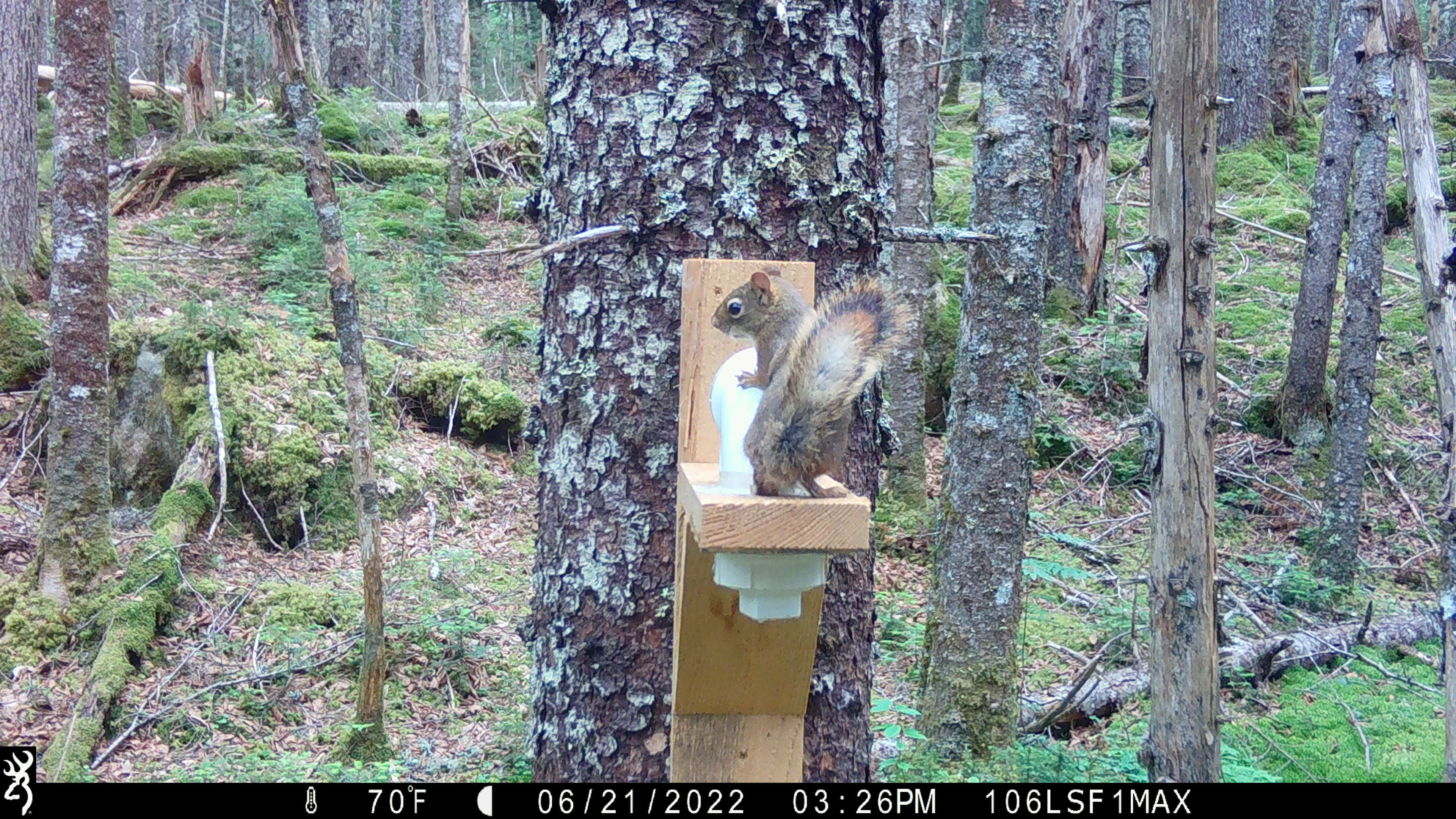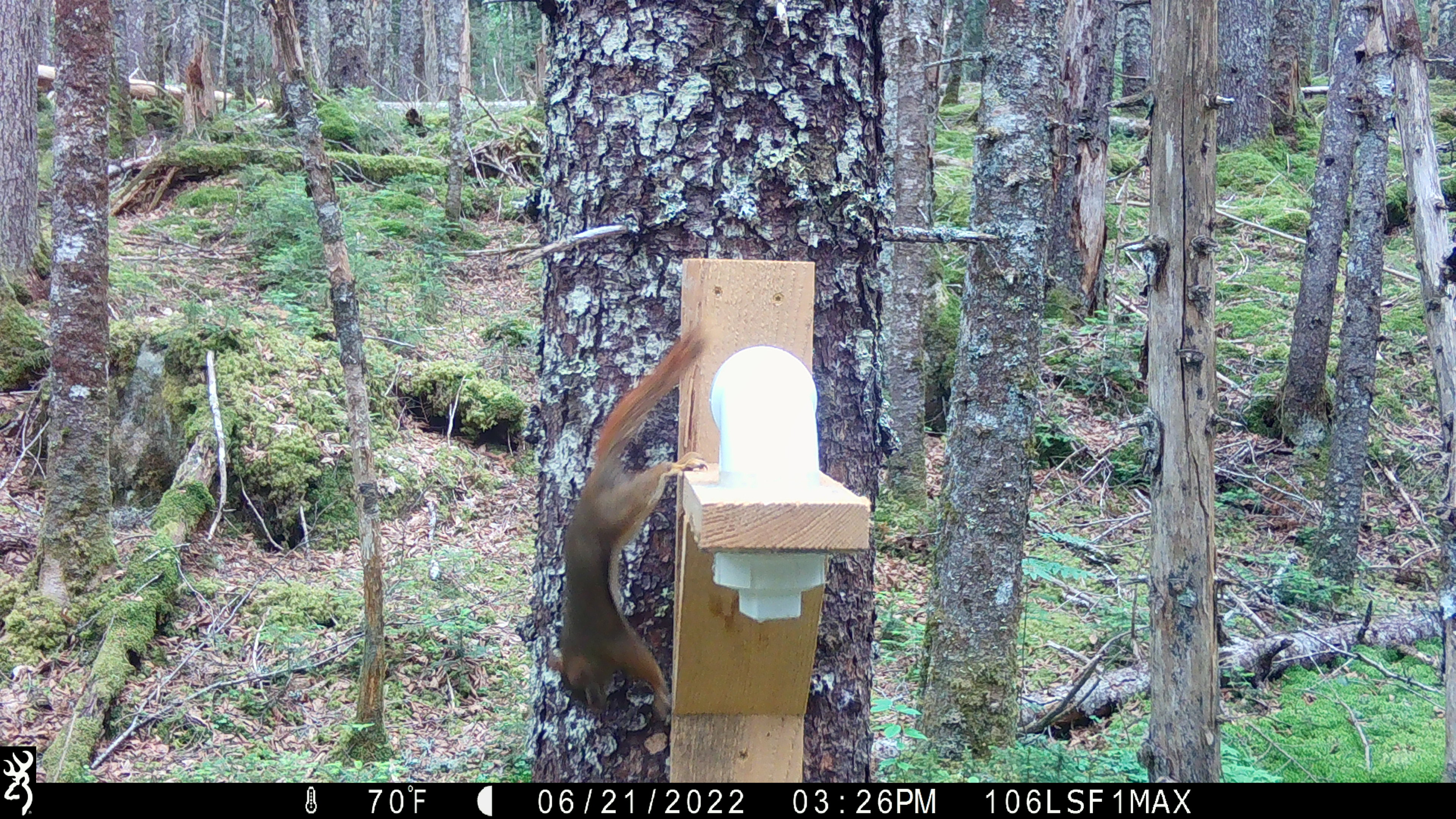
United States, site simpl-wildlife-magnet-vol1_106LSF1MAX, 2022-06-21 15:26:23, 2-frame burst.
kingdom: Animalia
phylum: Chordata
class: Mammalia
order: Rodentia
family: Sciuridae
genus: Tamiasciurus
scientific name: Tamiasciurus hudsonicus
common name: red squirrel